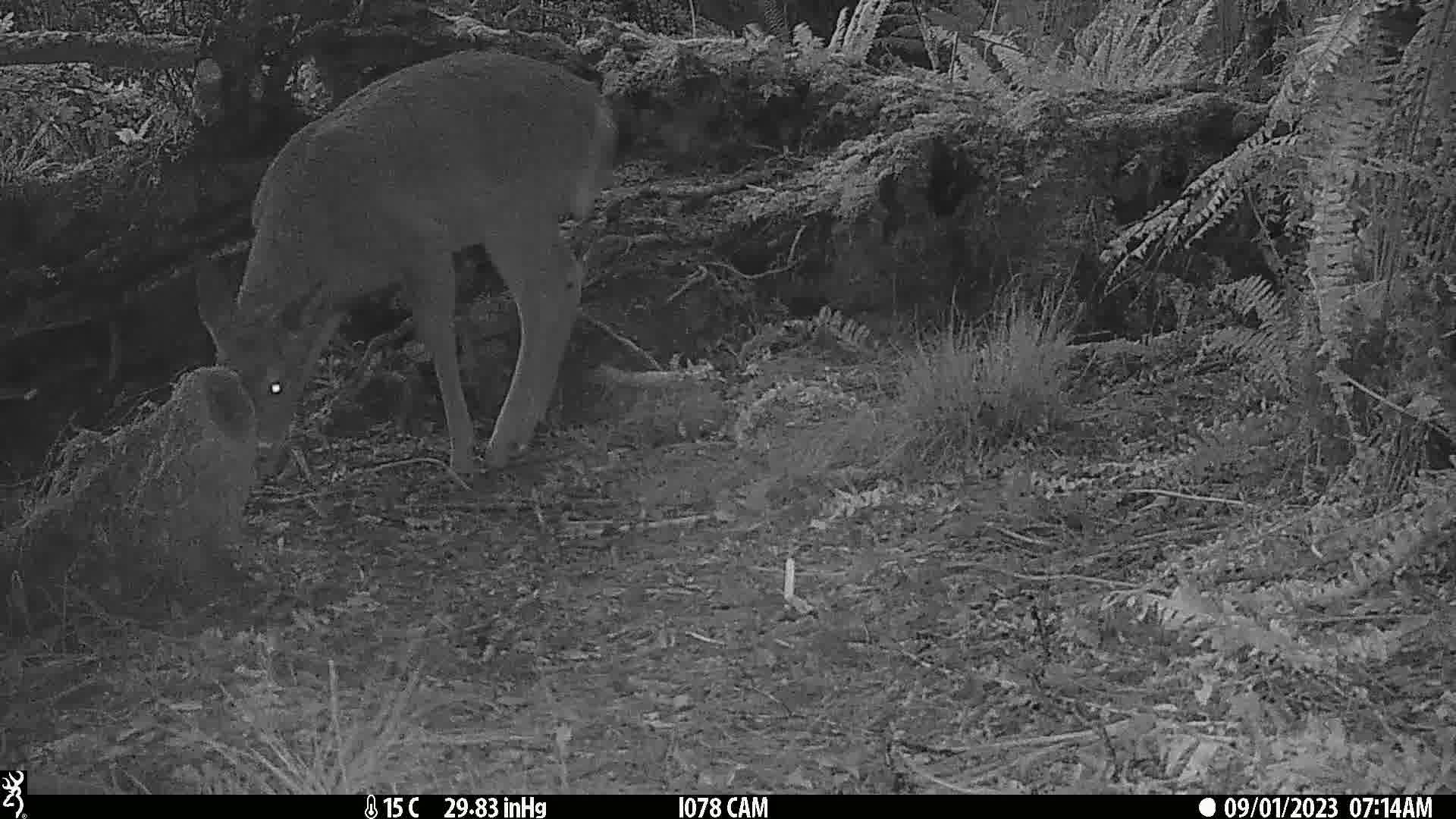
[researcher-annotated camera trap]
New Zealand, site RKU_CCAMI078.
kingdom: Animalia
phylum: Chordata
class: Mammalia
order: Artiodactyla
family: Cervidae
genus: Odocoileus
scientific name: Odocoileus virginianus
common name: white-tailed deer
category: white tailed deer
White tailed deer (white-tailed deer) (Odocoileus virginianus).